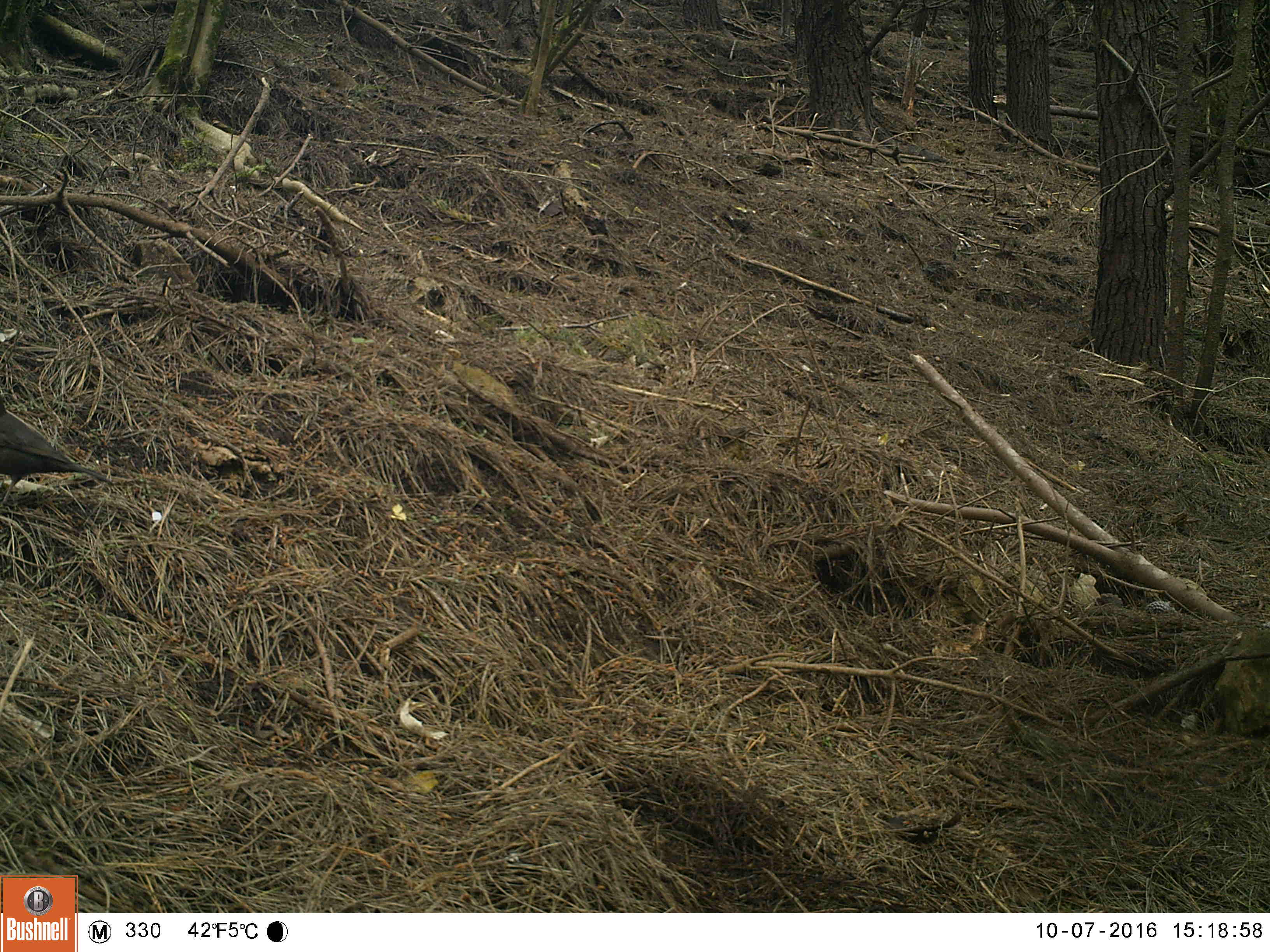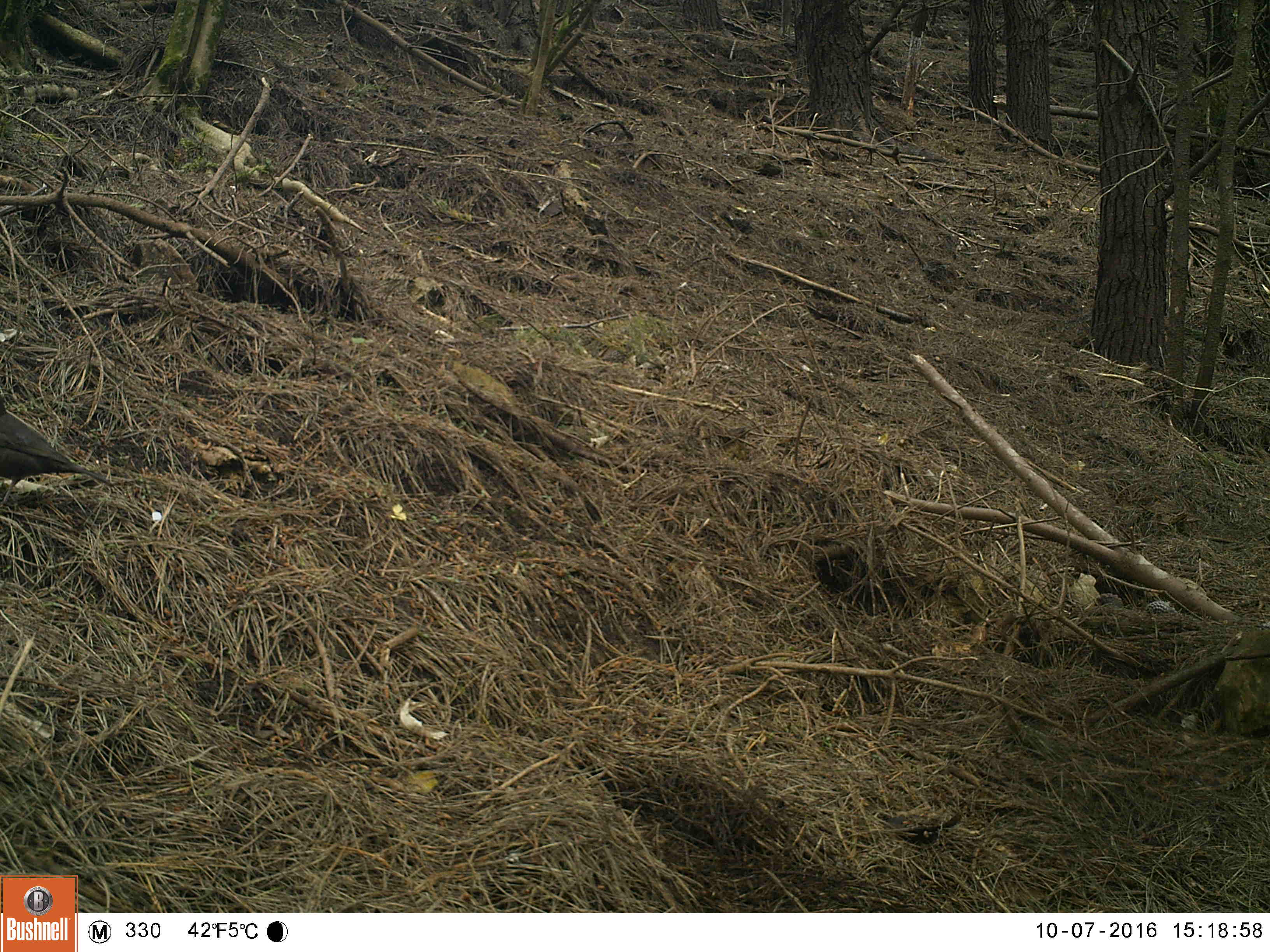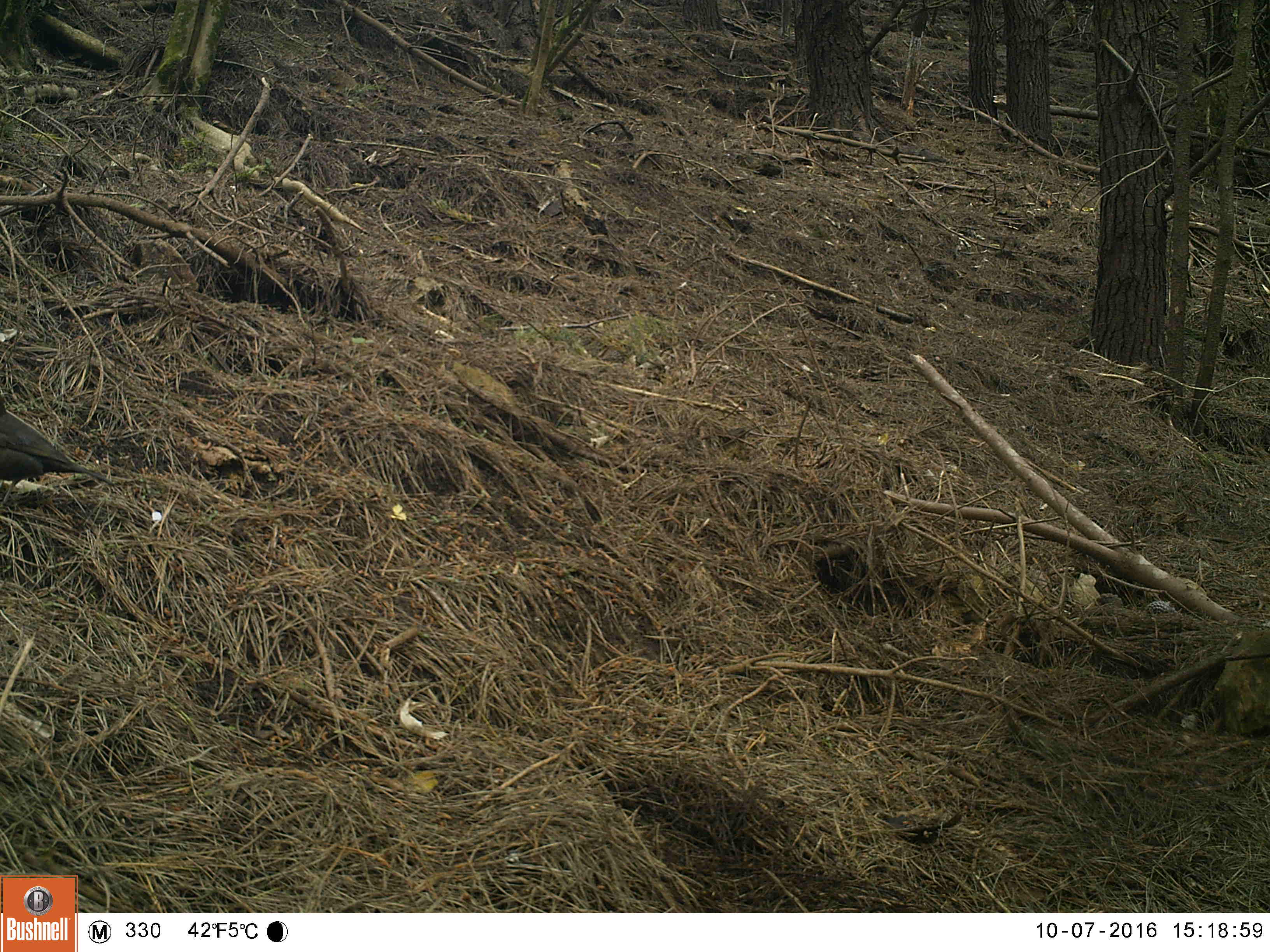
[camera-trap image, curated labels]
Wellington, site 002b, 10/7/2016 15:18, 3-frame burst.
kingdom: Animalia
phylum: Chordata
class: Aves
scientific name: Aves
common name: bird